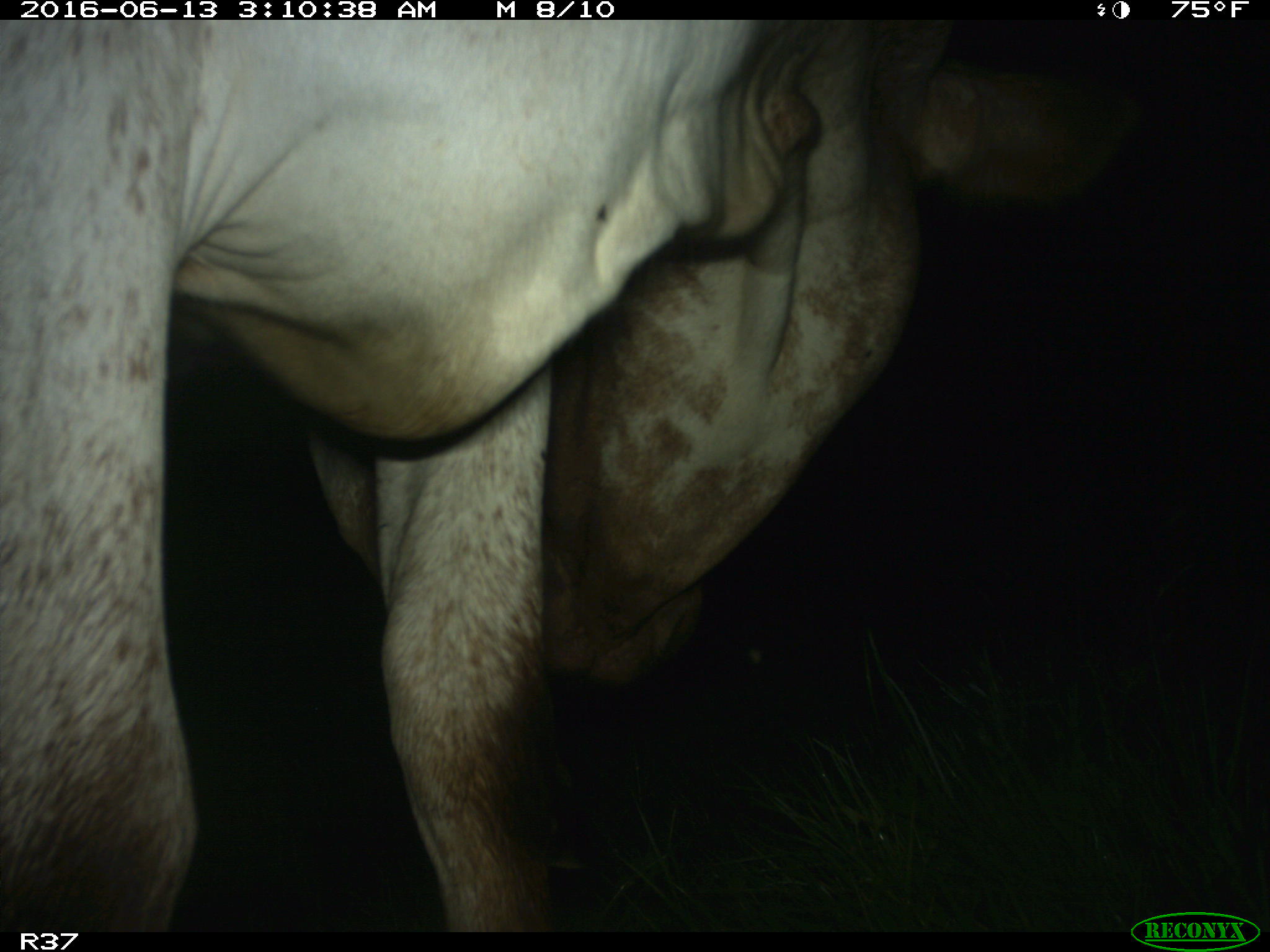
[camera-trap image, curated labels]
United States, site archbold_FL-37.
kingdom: Animalia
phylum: Chordata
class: Mammalia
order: Artiodactyla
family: Bovidae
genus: Bos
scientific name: Bos taurus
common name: domestic cow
Bos taurus (domestic cow).